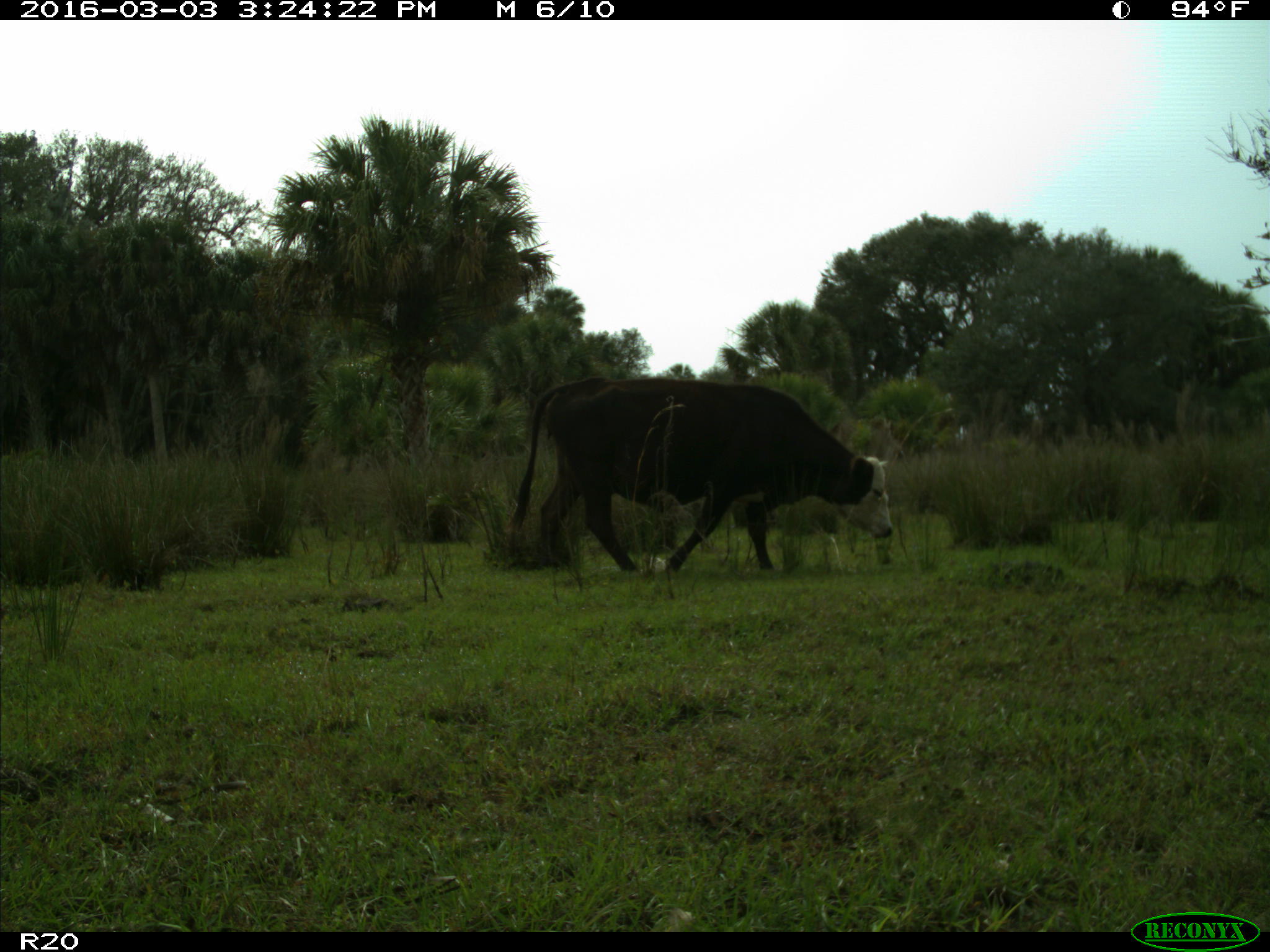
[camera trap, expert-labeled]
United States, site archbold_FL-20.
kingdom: Animalia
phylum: Chordata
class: Mammalia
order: Artiodactyla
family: Bovidae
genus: Bos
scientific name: Bos taurus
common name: domestic cow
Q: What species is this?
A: Bos taurus (domestic cow).